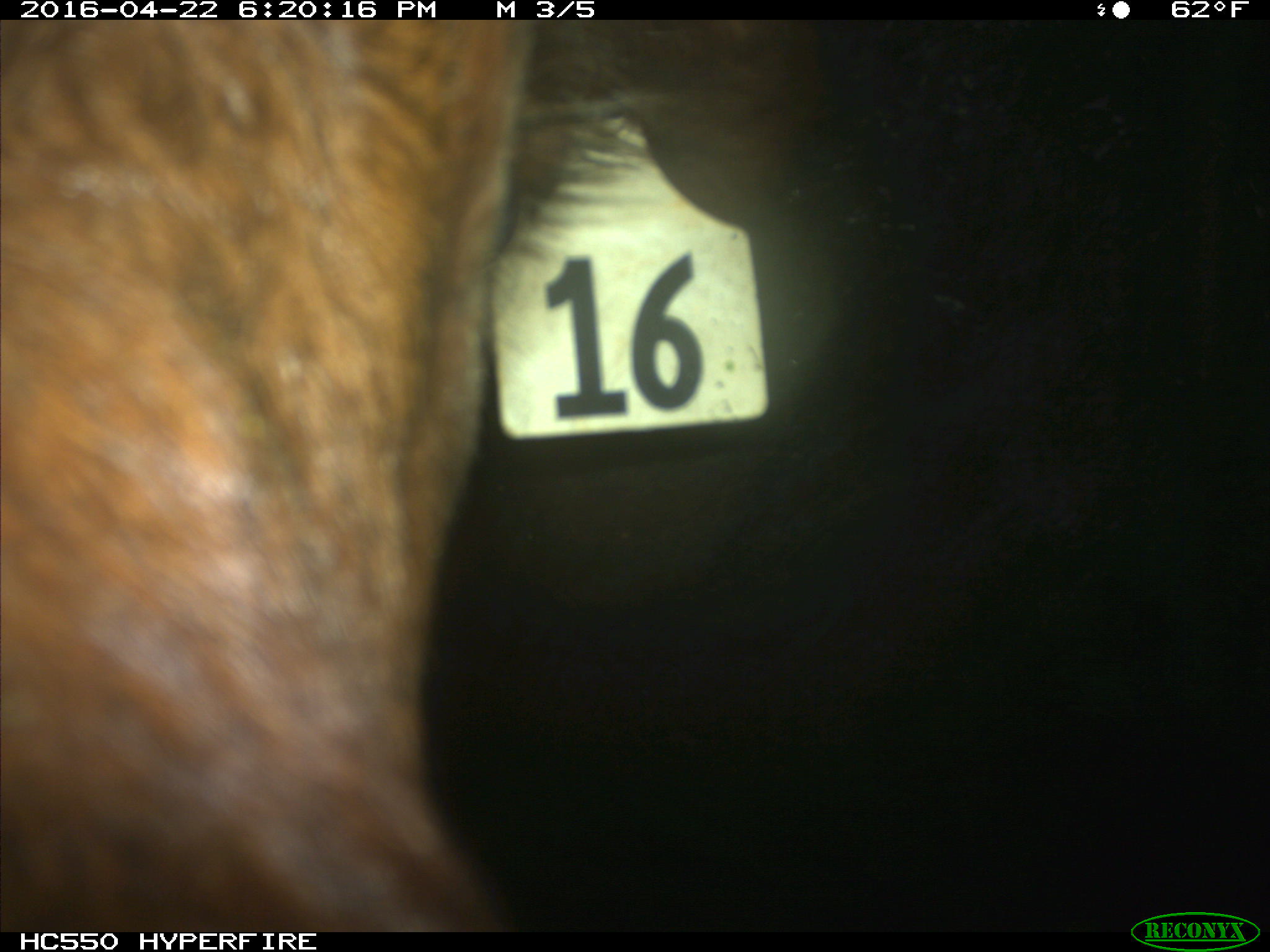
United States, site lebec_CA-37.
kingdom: Animalia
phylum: Chordata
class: Mammalia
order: Artiodactyla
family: Bovidae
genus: Bos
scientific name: Bos taurus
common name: domestic cow